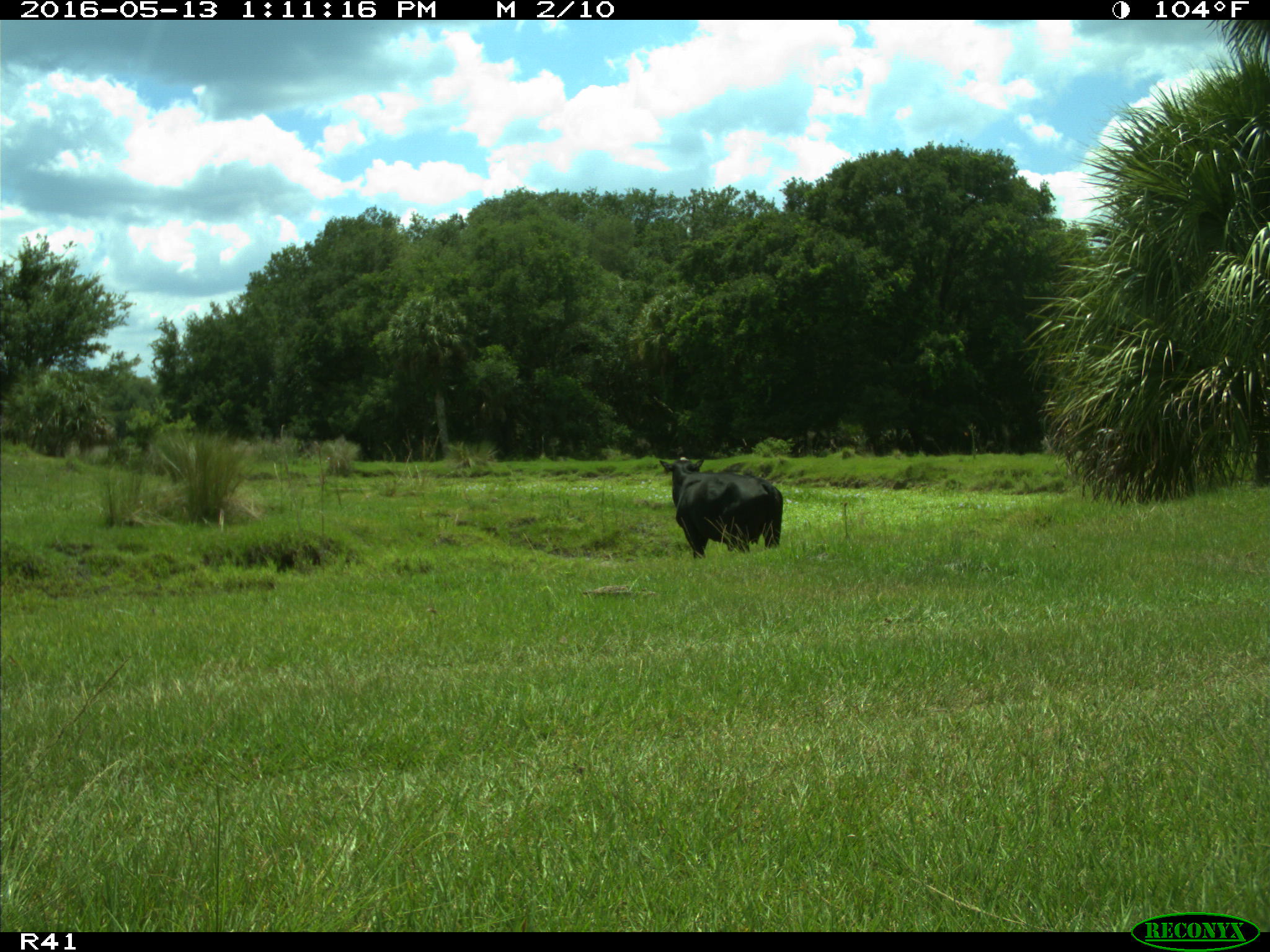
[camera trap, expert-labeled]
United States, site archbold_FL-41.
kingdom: Animalia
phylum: Chordata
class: Mammalia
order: Artiodactyla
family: Bovidae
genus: Bos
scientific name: Bos taurus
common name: domestic cow